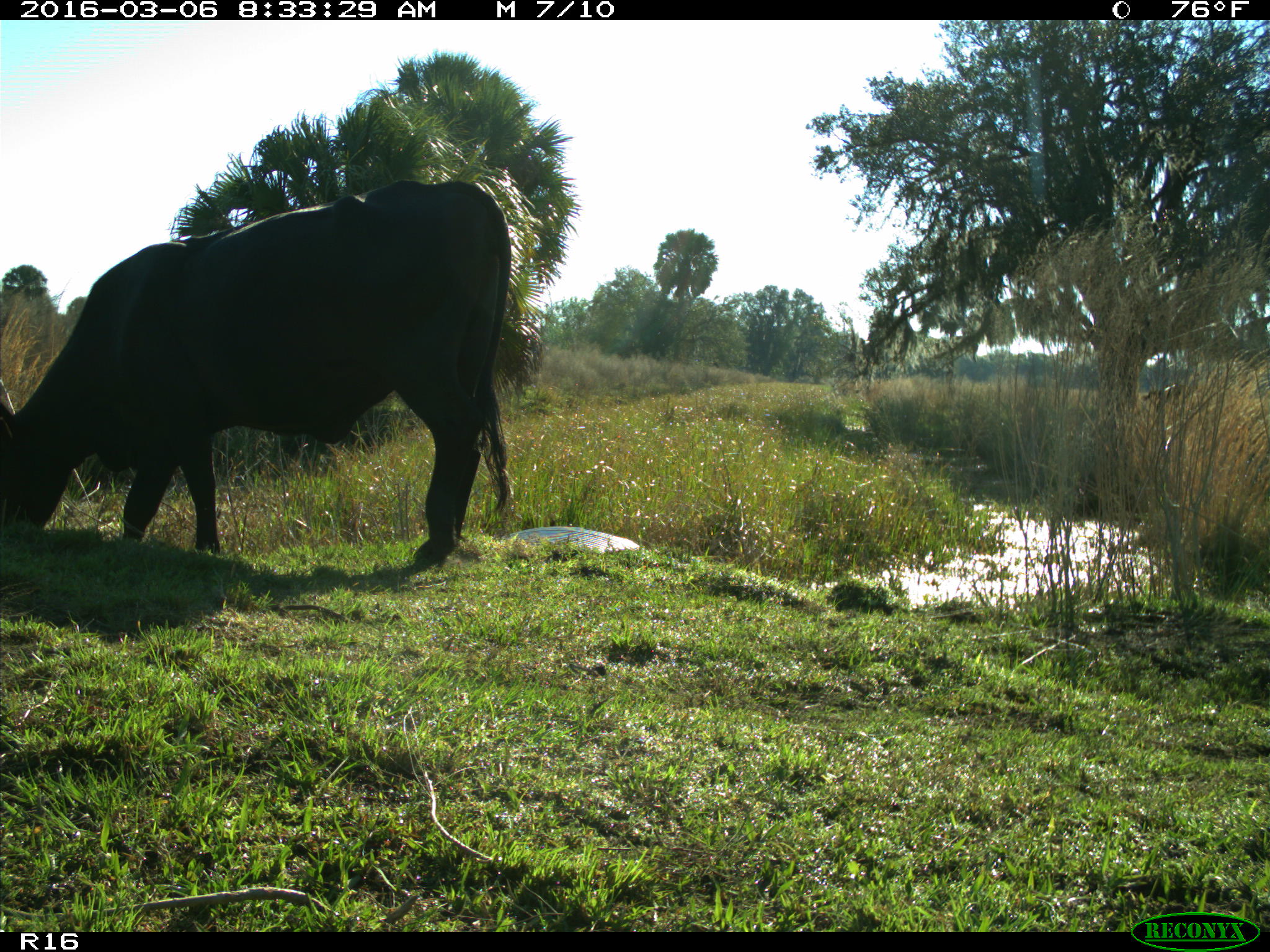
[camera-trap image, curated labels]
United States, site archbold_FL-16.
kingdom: Animalia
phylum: Chordata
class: Mammalia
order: Artiodactyla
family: Bovidae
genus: Bos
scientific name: Bos taurus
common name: domestic cow